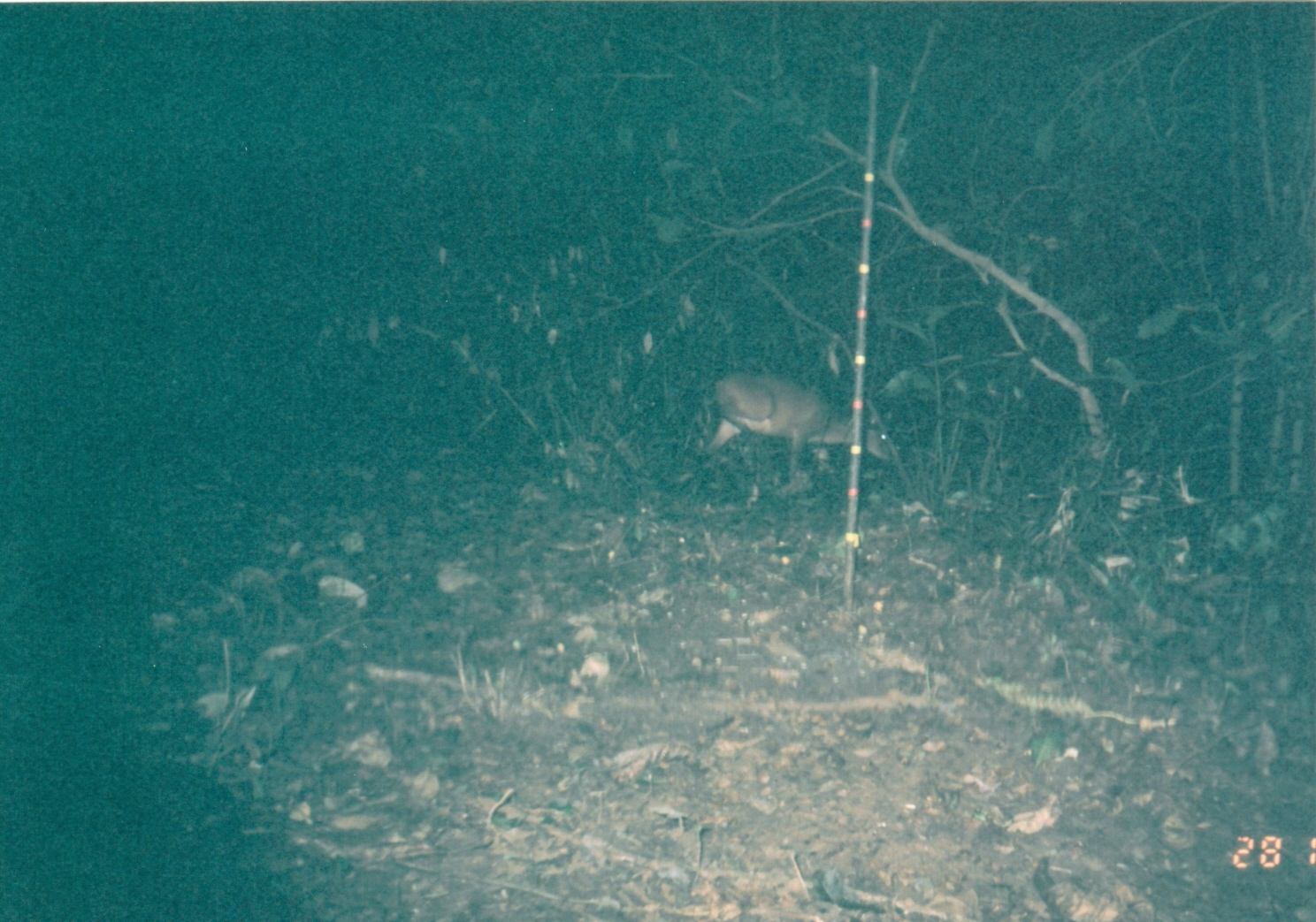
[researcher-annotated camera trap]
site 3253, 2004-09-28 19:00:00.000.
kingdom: Animalia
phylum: Chordata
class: Mammalia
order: Artiodactyla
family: Bovidae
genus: Cephalophus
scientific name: Cephalophus harveyi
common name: harvey's duiker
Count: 1.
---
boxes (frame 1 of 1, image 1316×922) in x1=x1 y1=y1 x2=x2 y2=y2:
cephalophus harveyi: x1=700 y1=369 x2=903 y2=489